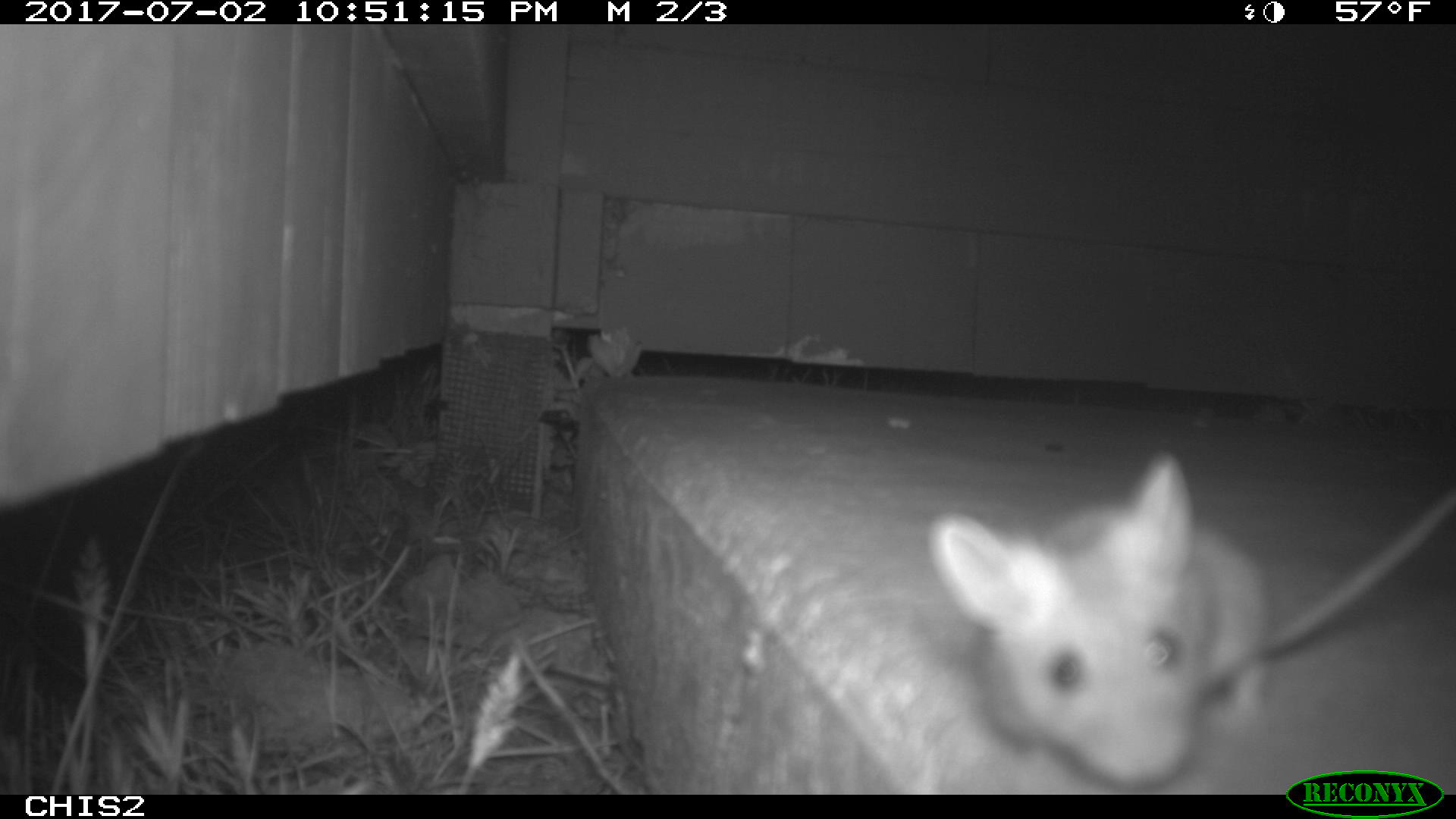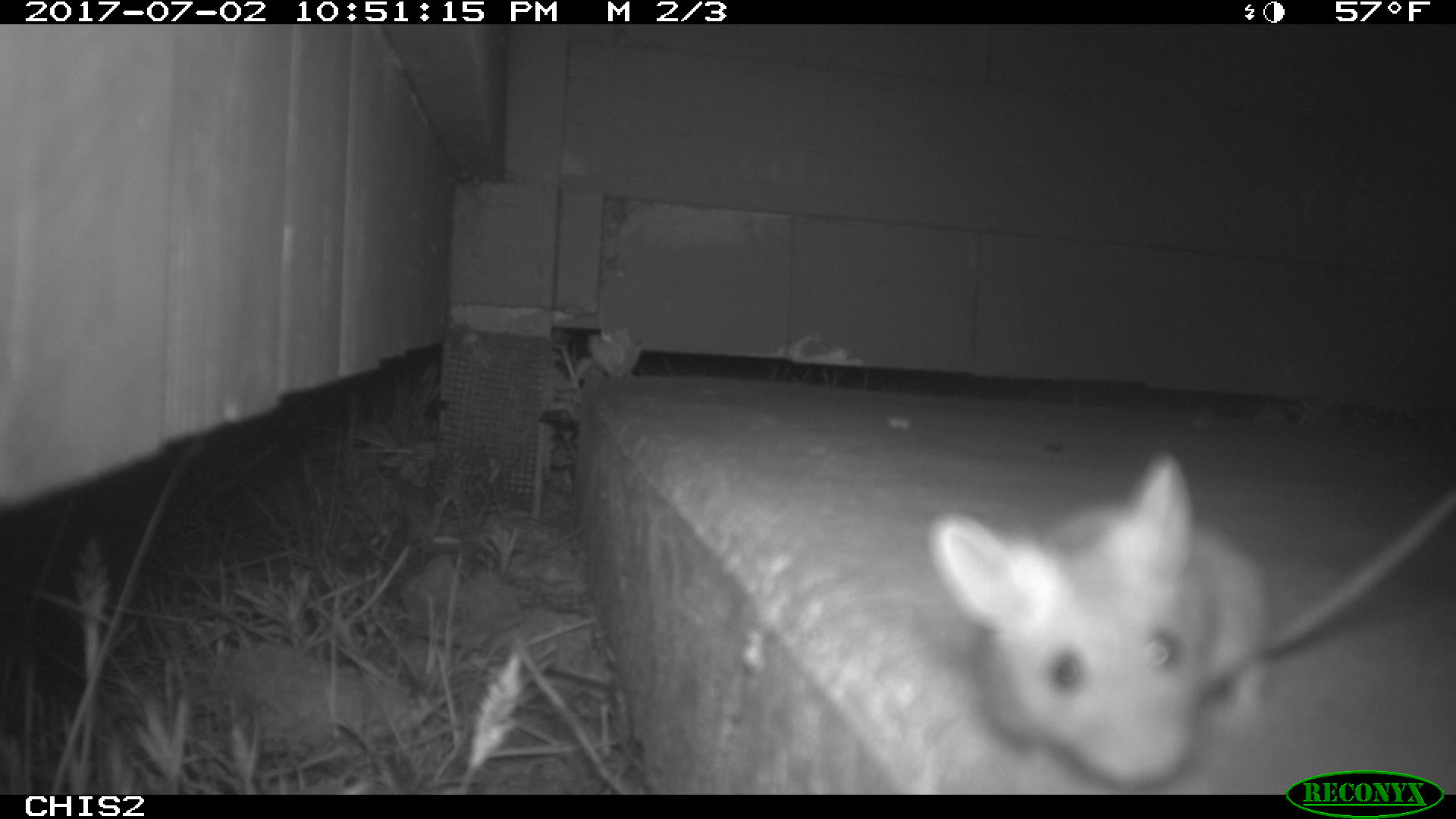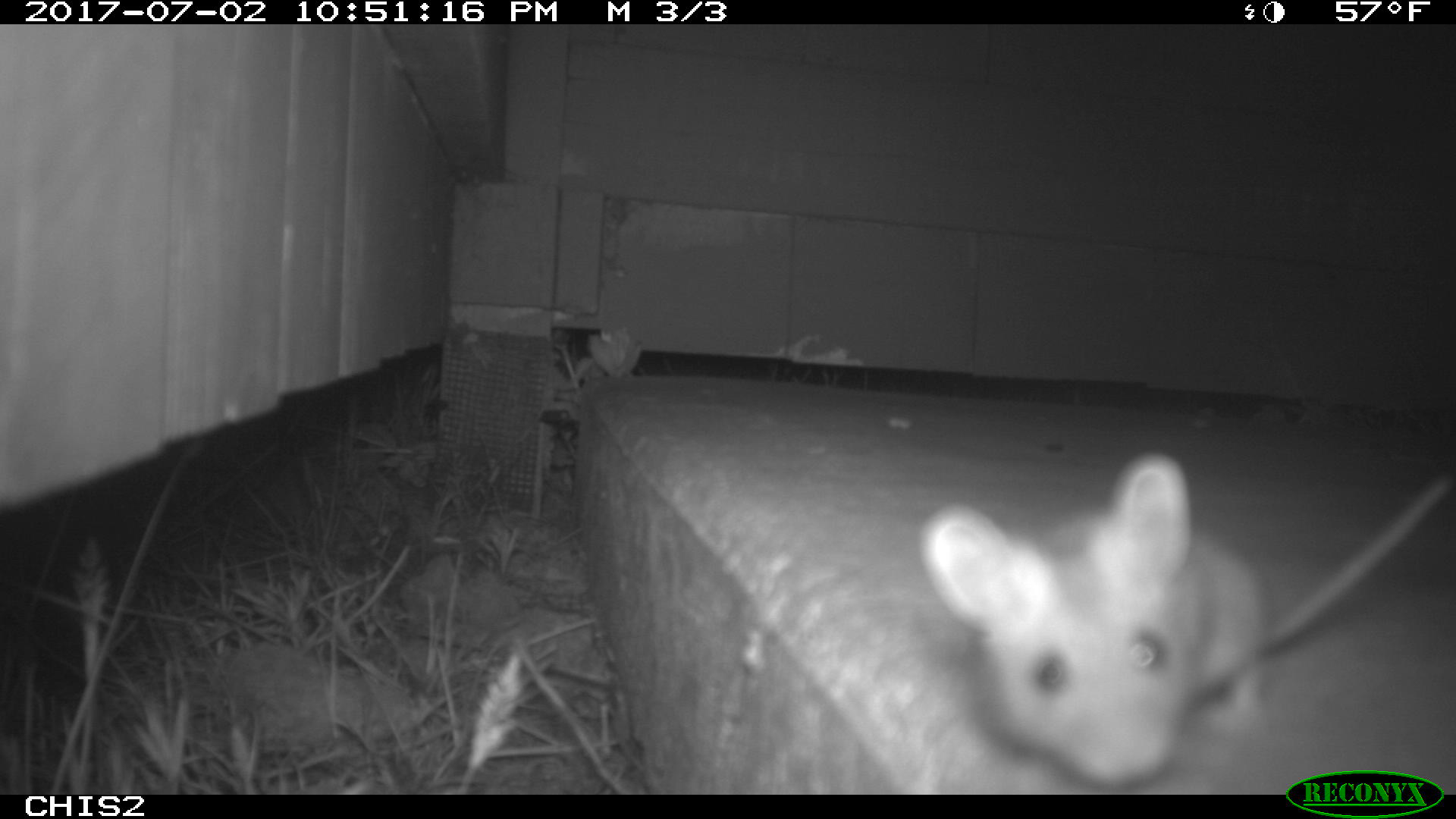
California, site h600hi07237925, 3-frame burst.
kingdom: Animalia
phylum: Chordata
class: Mammalia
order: Rodentia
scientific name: Rodentia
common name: rodent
Rodent (Rodentia).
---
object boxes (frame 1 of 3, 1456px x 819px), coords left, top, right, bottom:
rodent: 929, 451, 1455, 786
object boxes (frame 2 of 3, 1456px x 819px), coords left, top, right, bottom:
rodent: 927, 450, 1455, 789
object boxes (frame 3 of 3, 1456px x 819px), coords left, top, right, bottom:
rodent: 923, 452, 1448, 787